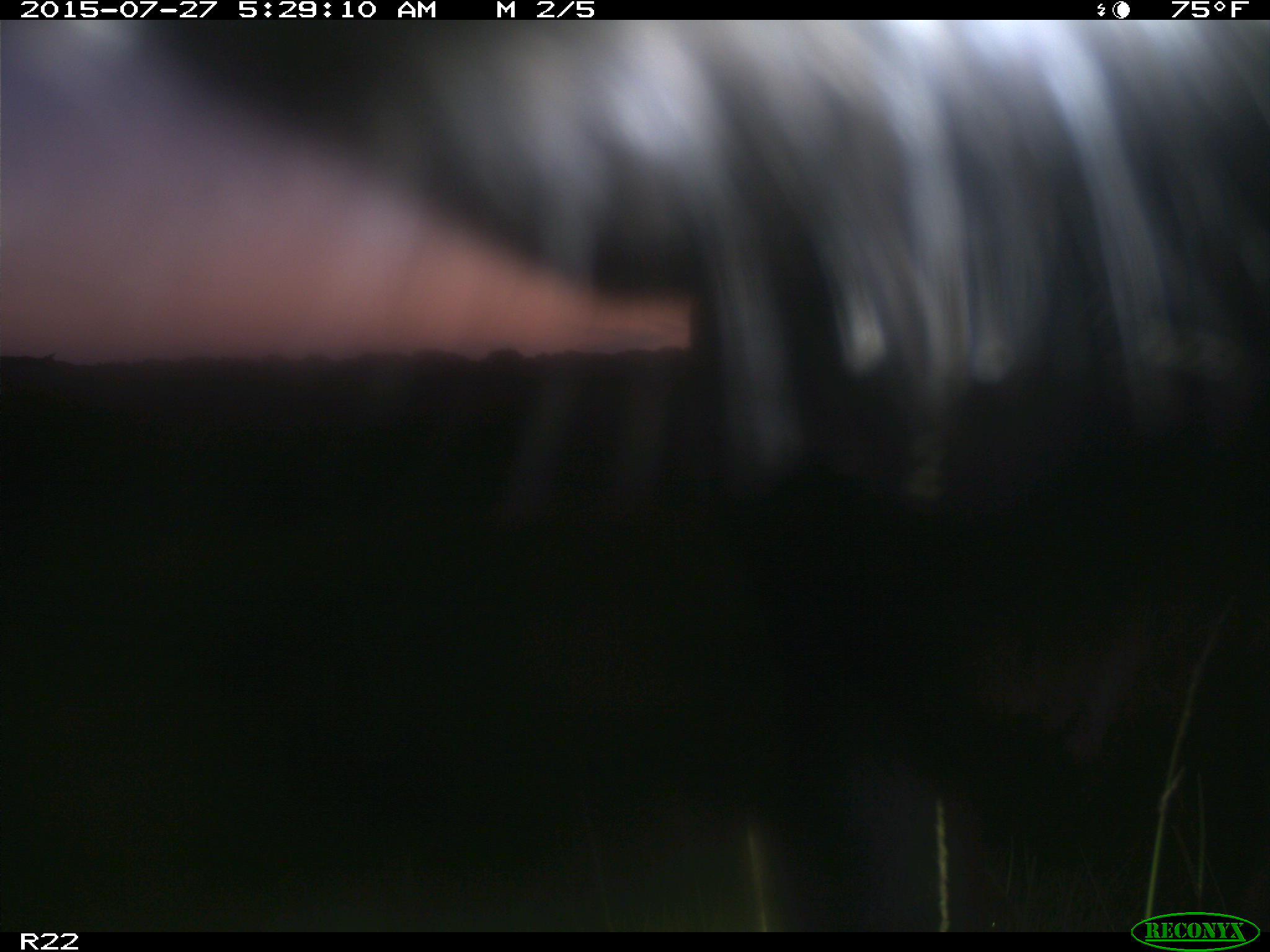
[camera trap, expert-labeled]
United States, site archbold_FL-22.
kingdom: Animalia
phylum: Chordata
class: Mammalia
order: Artiodactyla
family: Bovidae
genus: Bos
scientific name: Bos taurus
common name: domestic cow